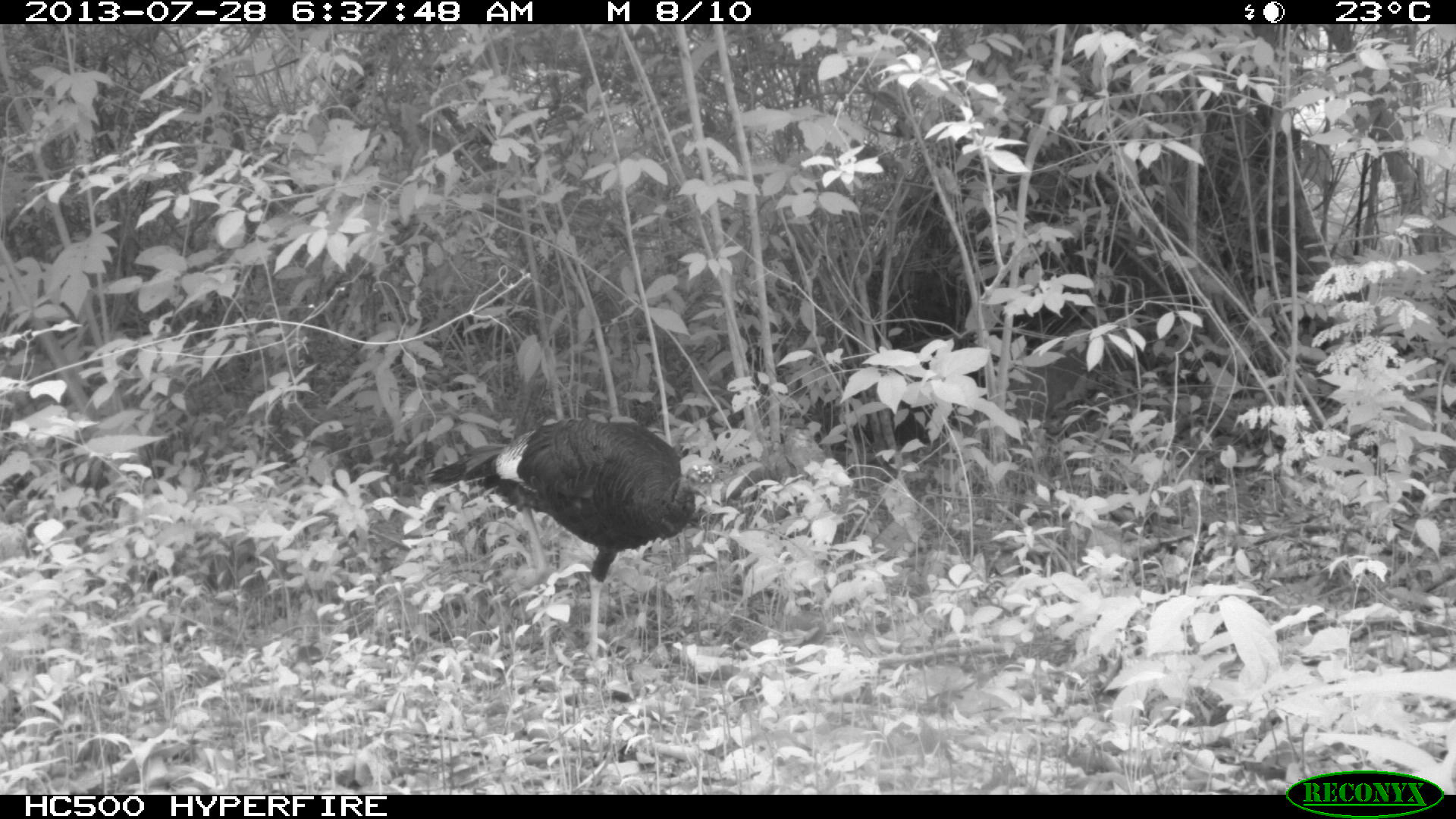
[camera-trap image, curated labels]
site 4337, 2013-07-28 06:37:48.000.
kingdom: Animalia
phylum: Chordata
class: Aves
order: Galliformes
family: Phasianidae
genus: Meleagris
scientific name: Meleagris ocellata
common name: ocellated turkey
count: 1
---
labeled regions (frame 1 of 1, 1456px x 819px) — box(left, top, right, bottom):
meleagris ocellata: box(426, 414, 715, 661)